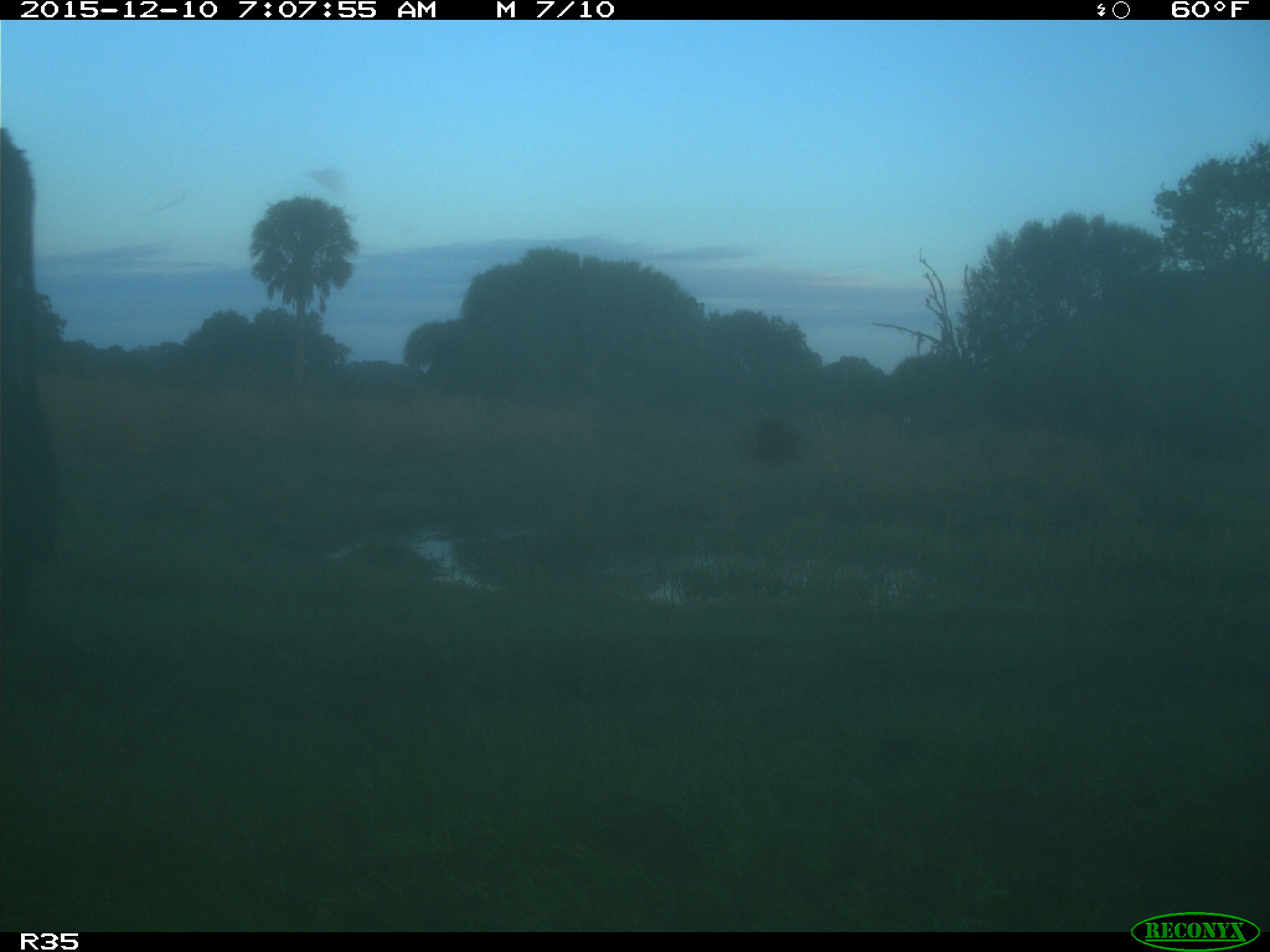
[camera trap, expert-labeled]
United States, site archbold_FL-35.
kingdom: Animalia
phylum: Chordata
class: Mammalia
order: Artiodactyla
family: Bovidae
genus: Bos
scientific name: Bos taurus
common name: domestic cow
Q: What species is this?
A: Bos taurus (domestic cow).